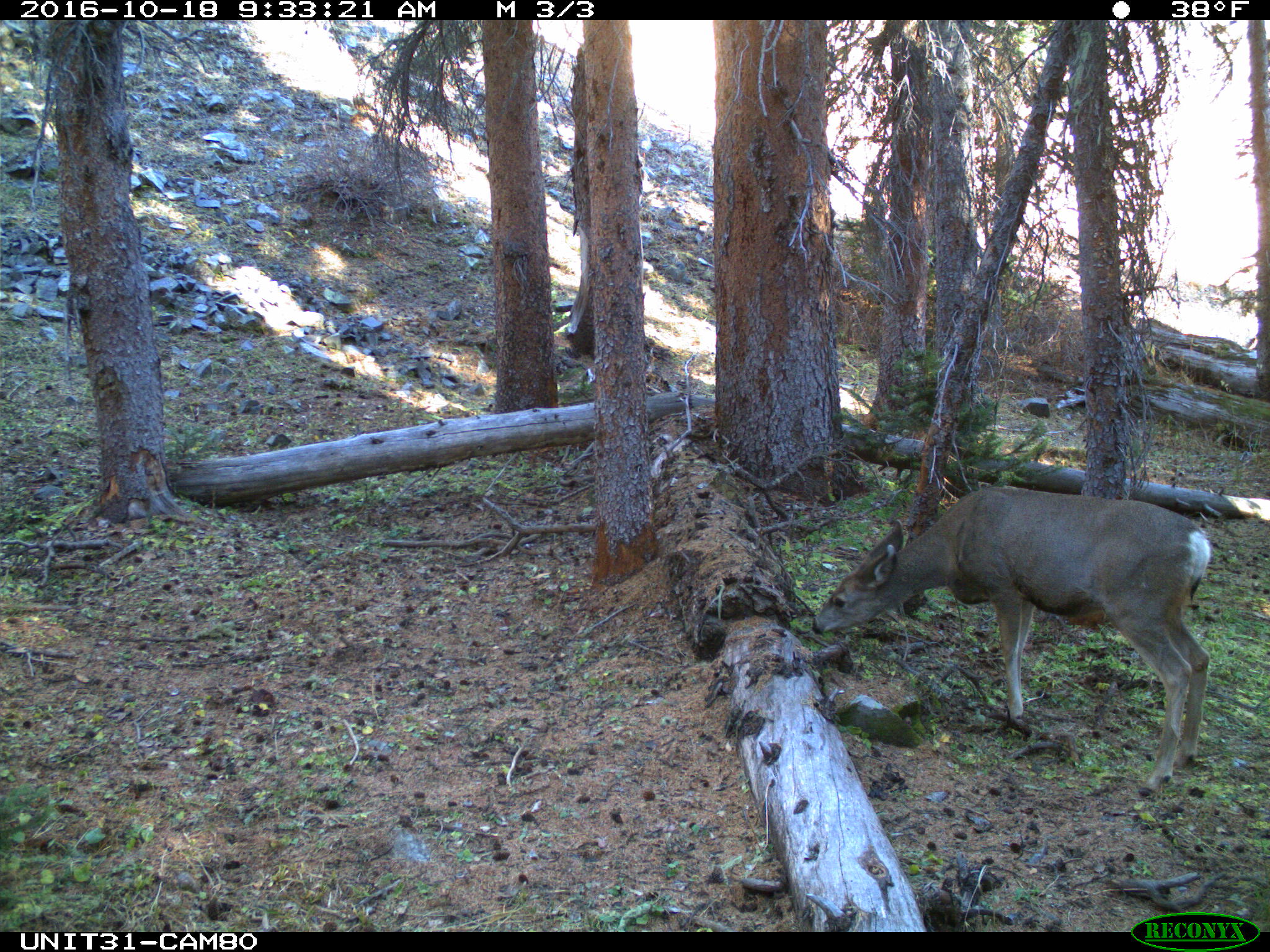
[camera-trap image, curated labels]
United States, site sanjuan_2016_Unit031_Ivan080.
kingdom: Animalia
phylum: Chordata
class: Mammalia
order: Artiodactyla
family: Cervidae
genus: Odocoileus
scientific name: Odocoileus hemionus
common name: mule deer